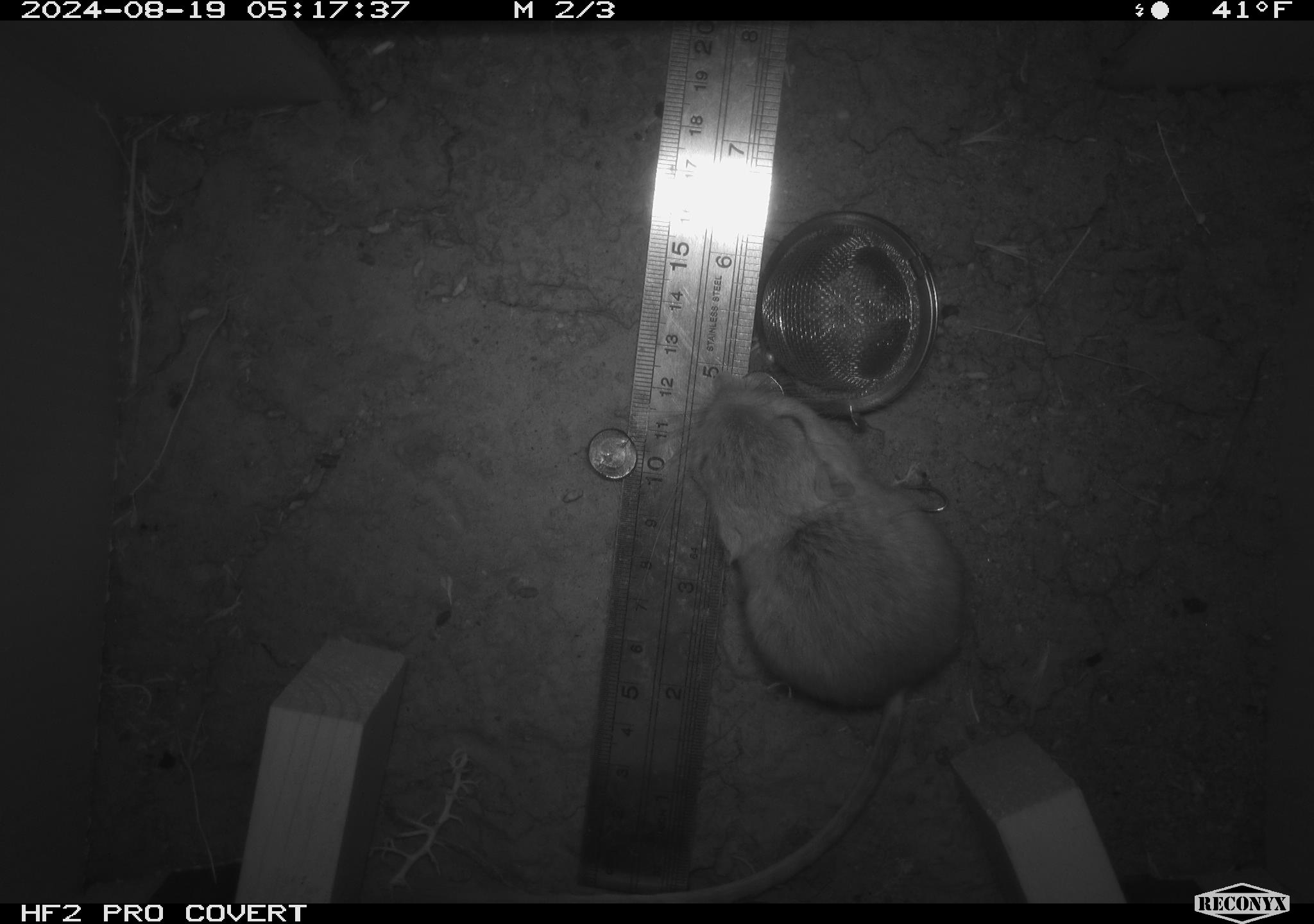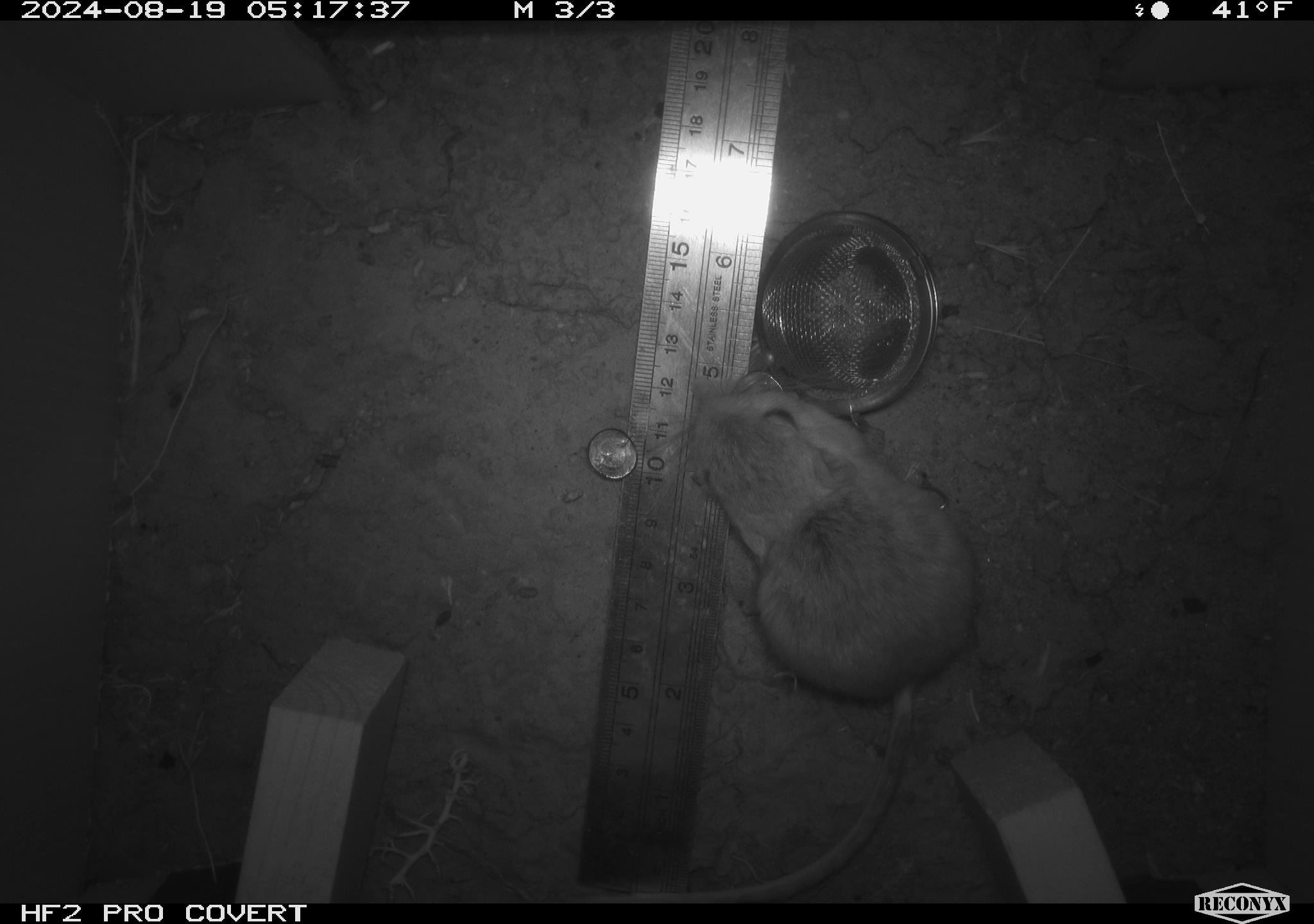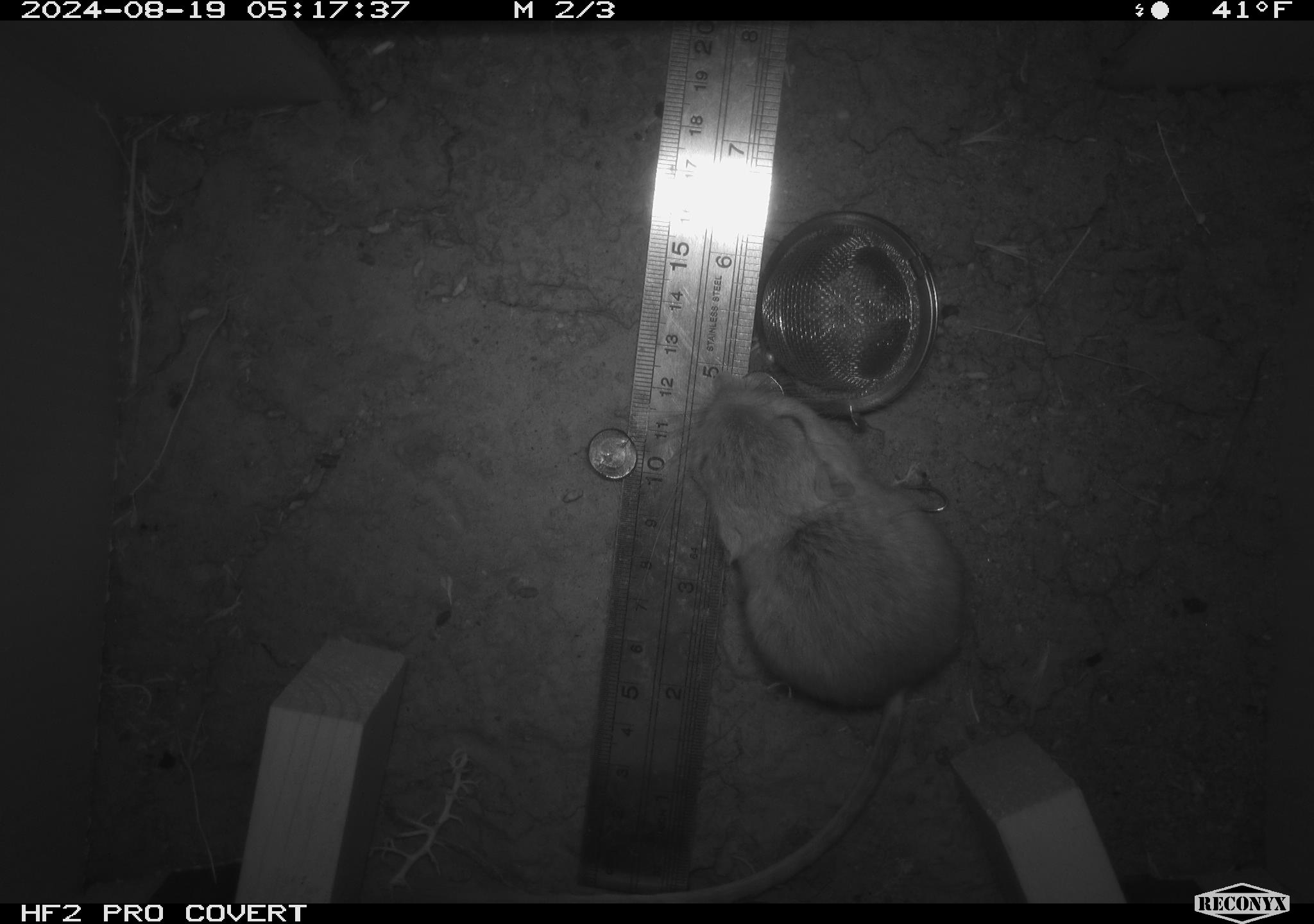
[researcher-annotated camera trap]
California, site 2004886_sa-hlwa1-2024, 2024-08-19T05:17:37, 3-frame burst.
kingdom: Animalia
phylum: Chordata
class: Mammalia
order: Rodentia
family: Heteromyidae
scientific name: Heteromyidae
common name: kangaroo rats and pocket mice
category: heteromyidae family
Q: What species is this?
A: Heteromyidae family (kangaroo rats and pocket mice) (Heteromyidae).